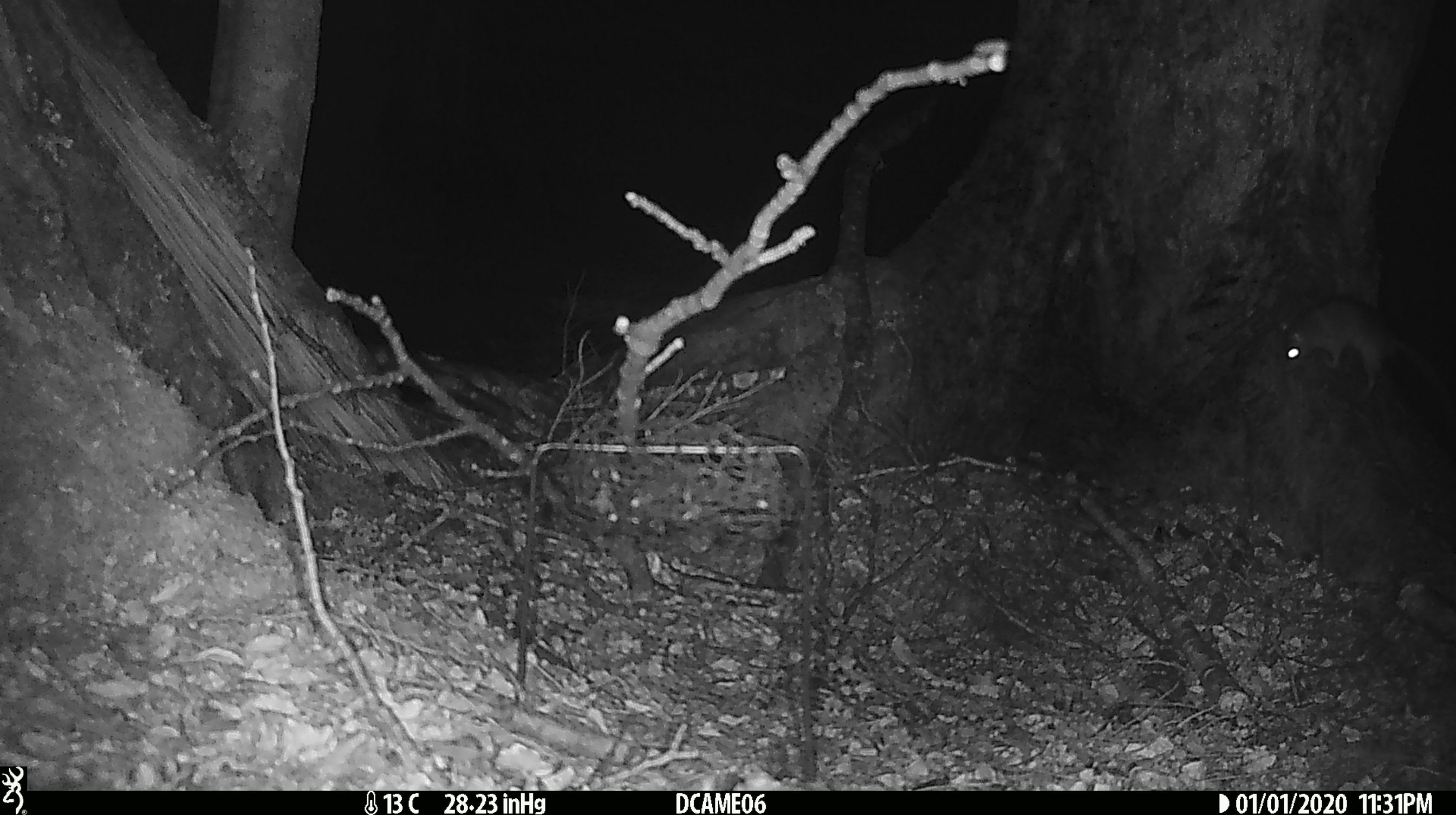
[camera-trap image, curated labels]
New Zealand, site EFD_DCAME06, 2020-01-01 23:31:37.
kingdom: Animalia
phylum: Chordata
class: Mammalia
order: Rodentia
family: Muridae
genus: Rattus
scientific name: Rattus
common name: rat